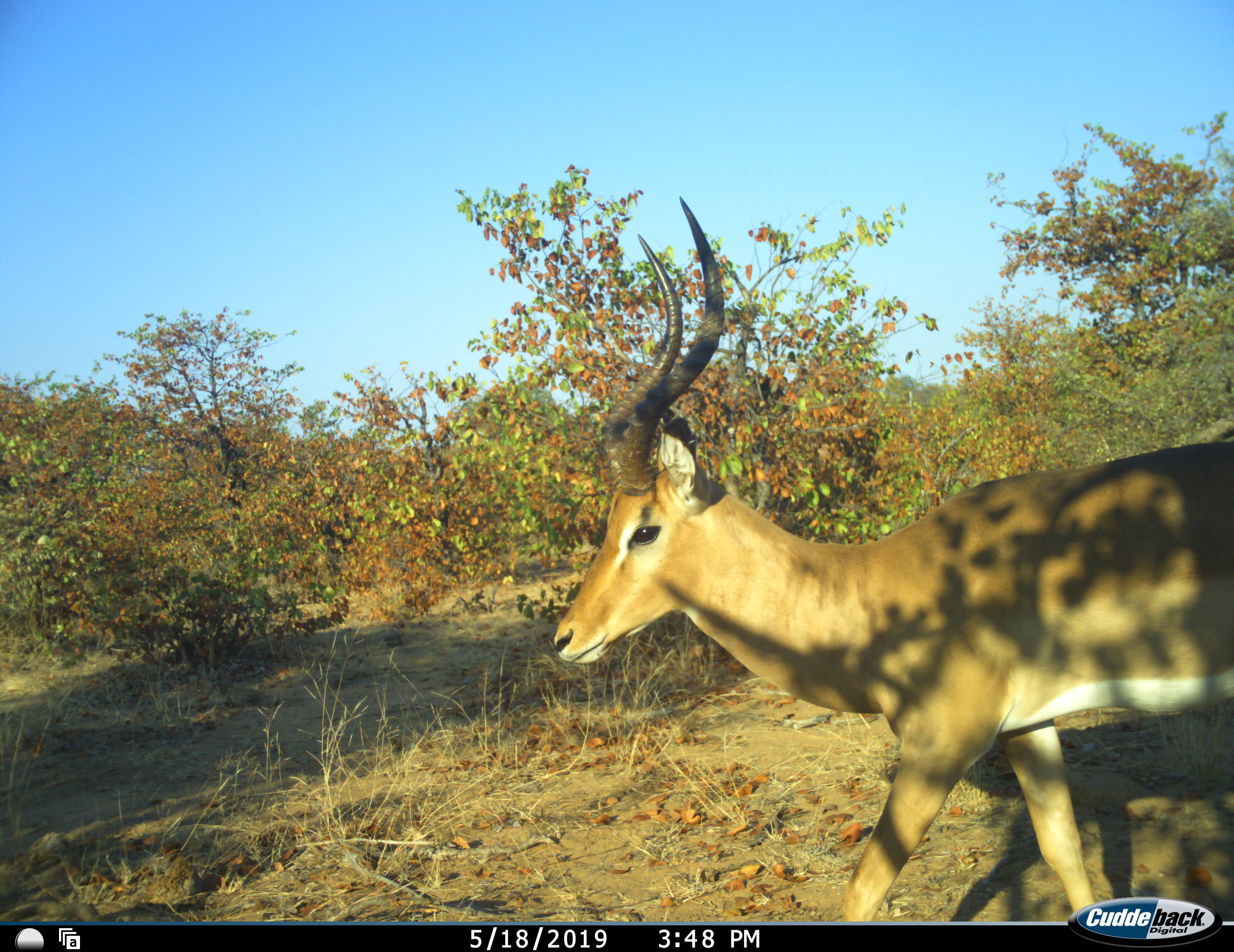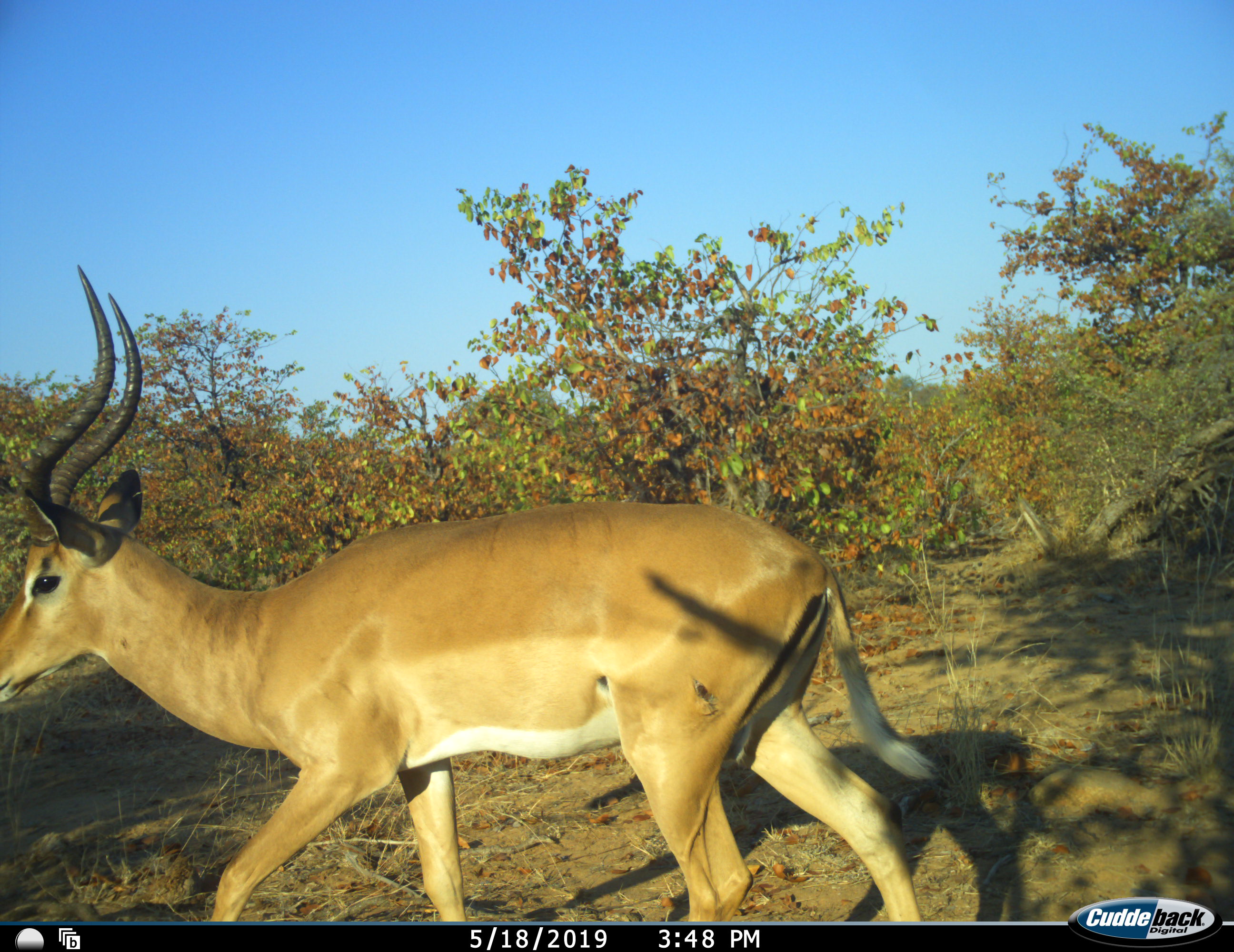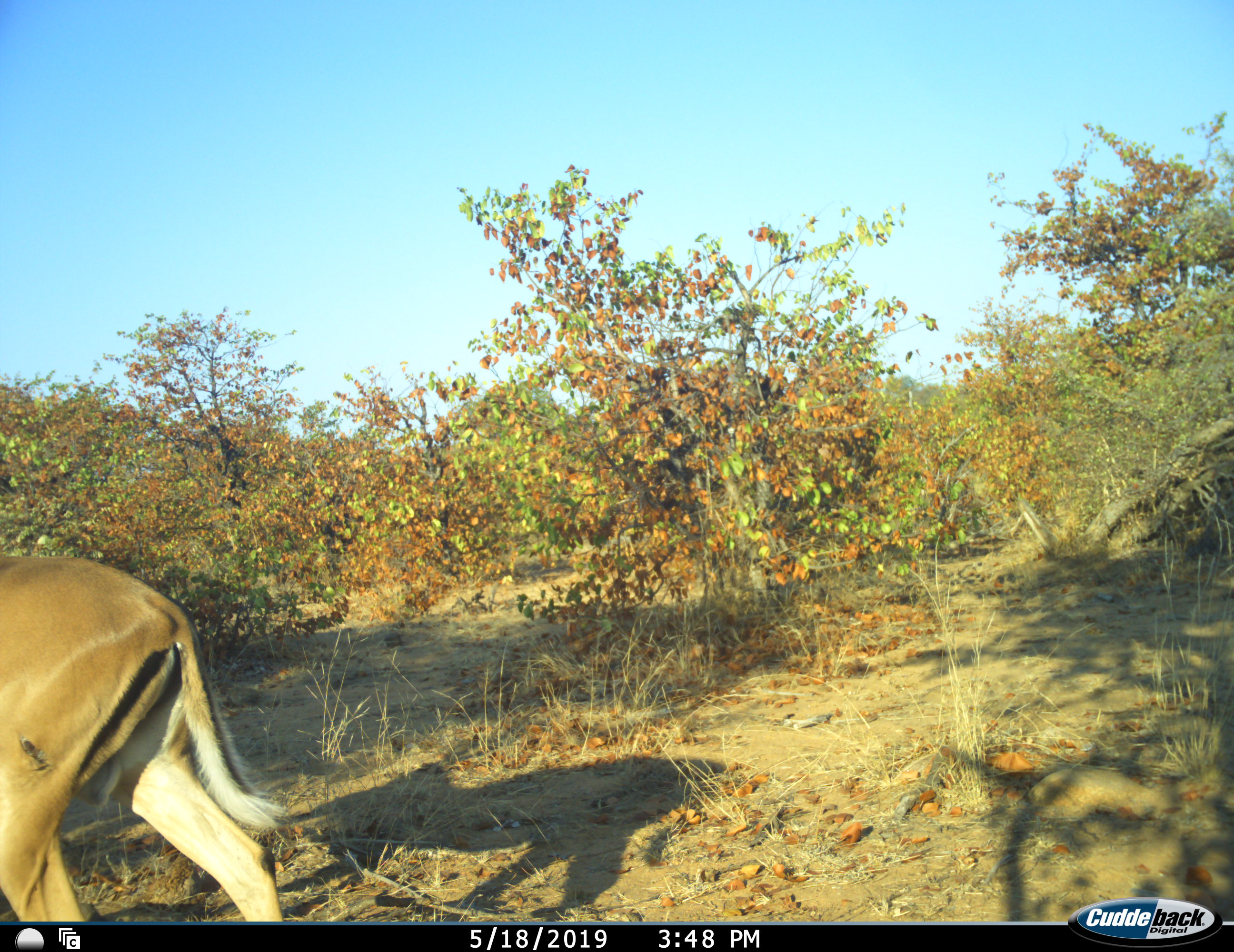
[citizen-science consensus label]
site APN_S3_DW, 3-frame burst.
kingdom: Animalia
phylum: Chordata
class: Mammalia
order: Artiodactyla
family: Bovidae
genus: Aepyceros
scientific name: Aepyceros melampus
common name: impala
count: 1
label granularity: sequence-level